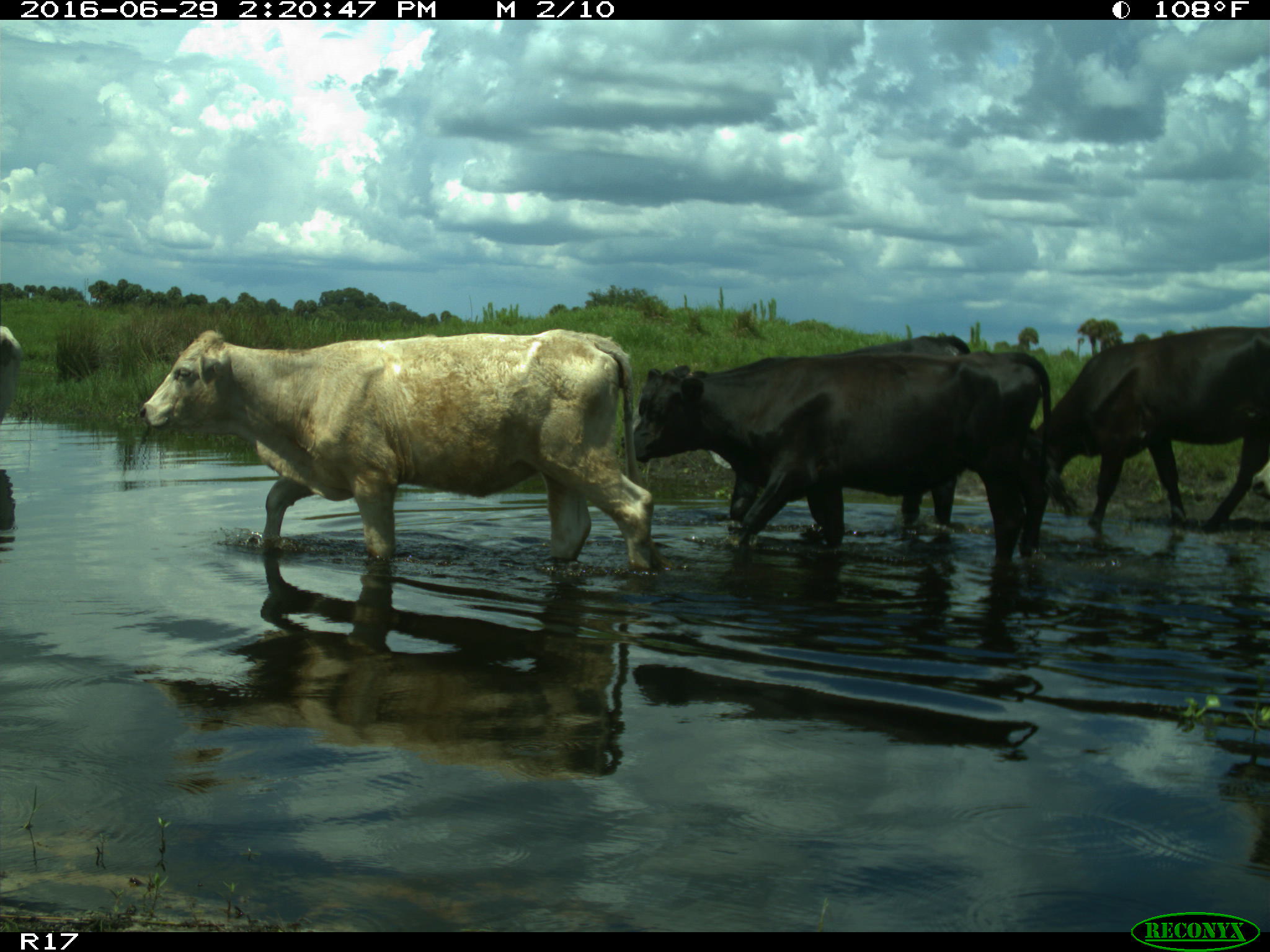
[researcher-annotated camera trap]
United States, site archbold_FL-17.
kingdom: Animalia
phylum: Chordata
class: Mammalia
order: Artiodactyla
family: Bovidae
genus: Bos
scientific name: Bos taurus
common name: domestic cow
Bos taurus (domestic cow).